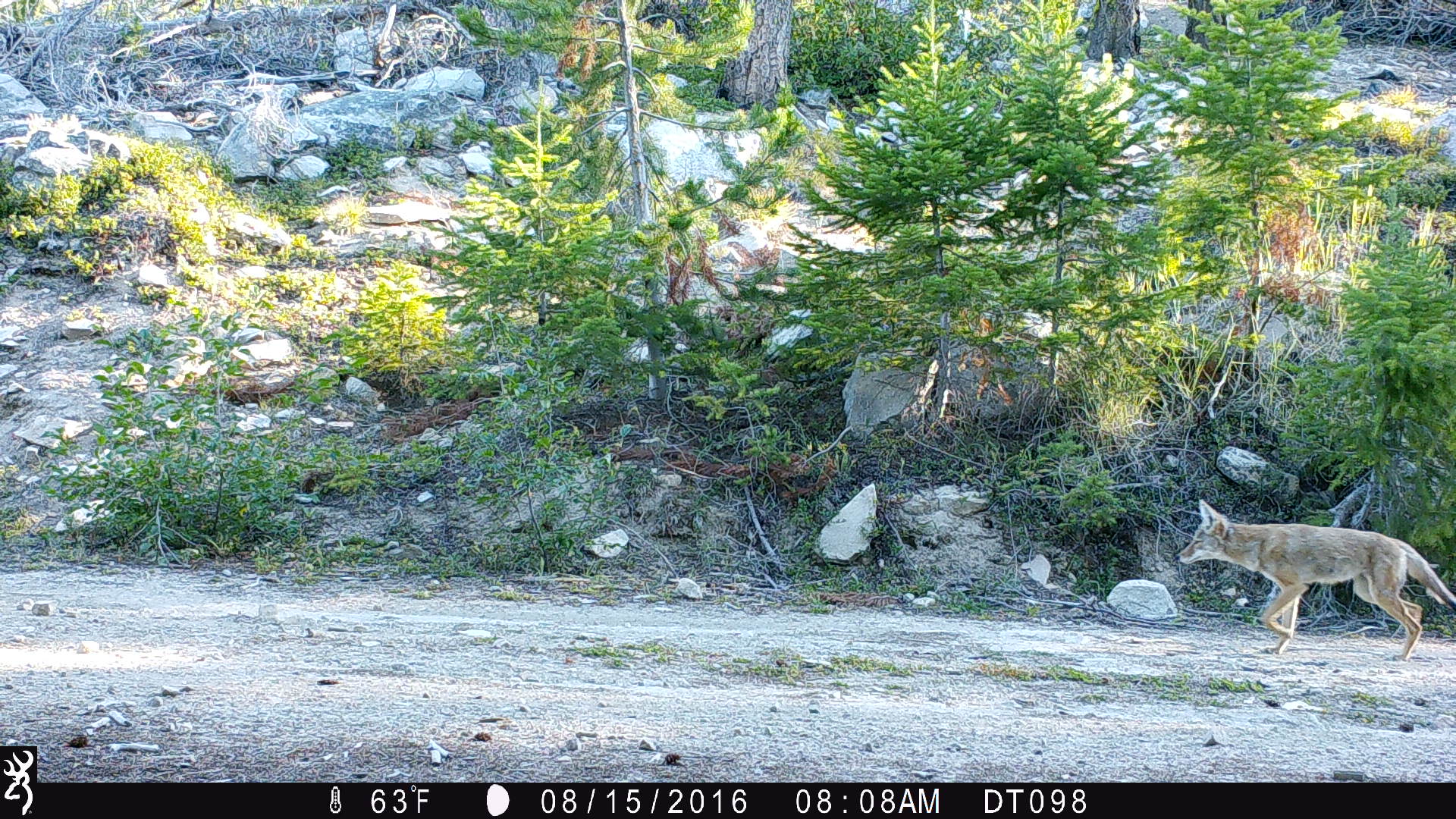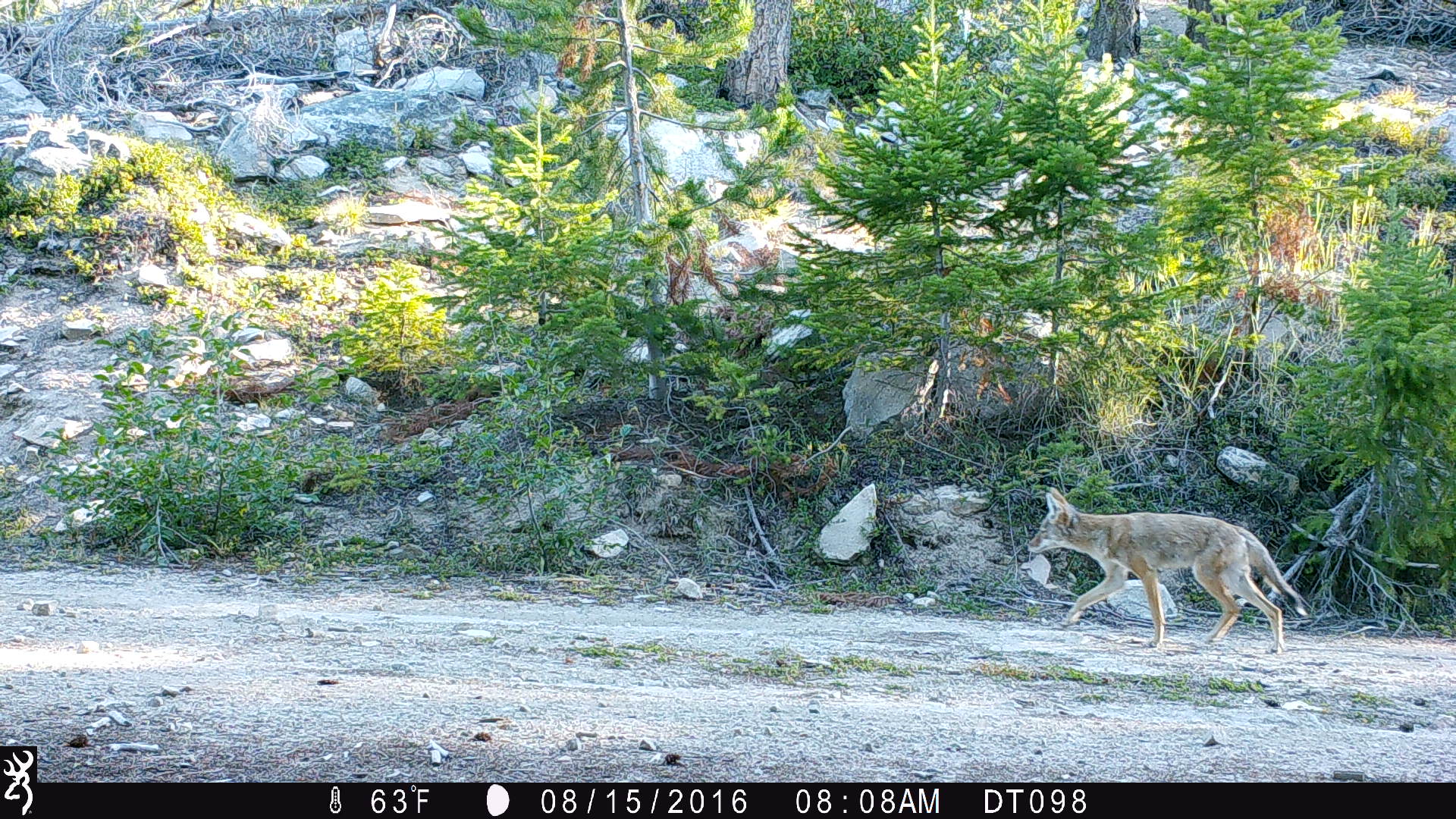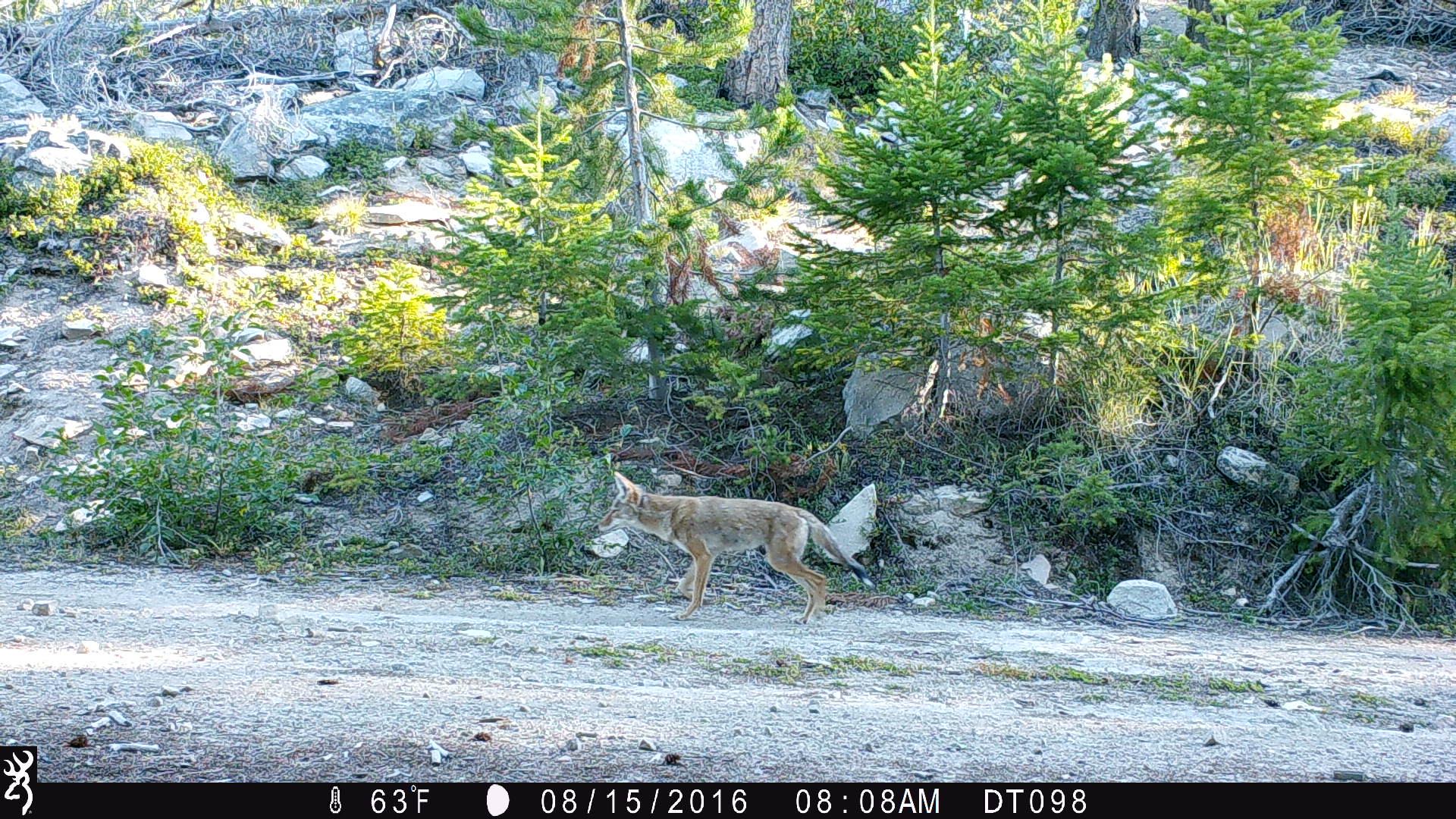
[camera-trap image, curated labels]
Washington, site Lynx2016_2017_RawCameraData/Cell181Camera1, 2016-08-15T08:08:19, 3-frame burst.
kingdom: Animalia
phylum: Chordata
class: Mammalia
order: Carnivora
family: Canidae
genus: Canis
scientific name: Canis latrans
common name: coyote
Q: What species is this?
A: Canis latrans (coyote).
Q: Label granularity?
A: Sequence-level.